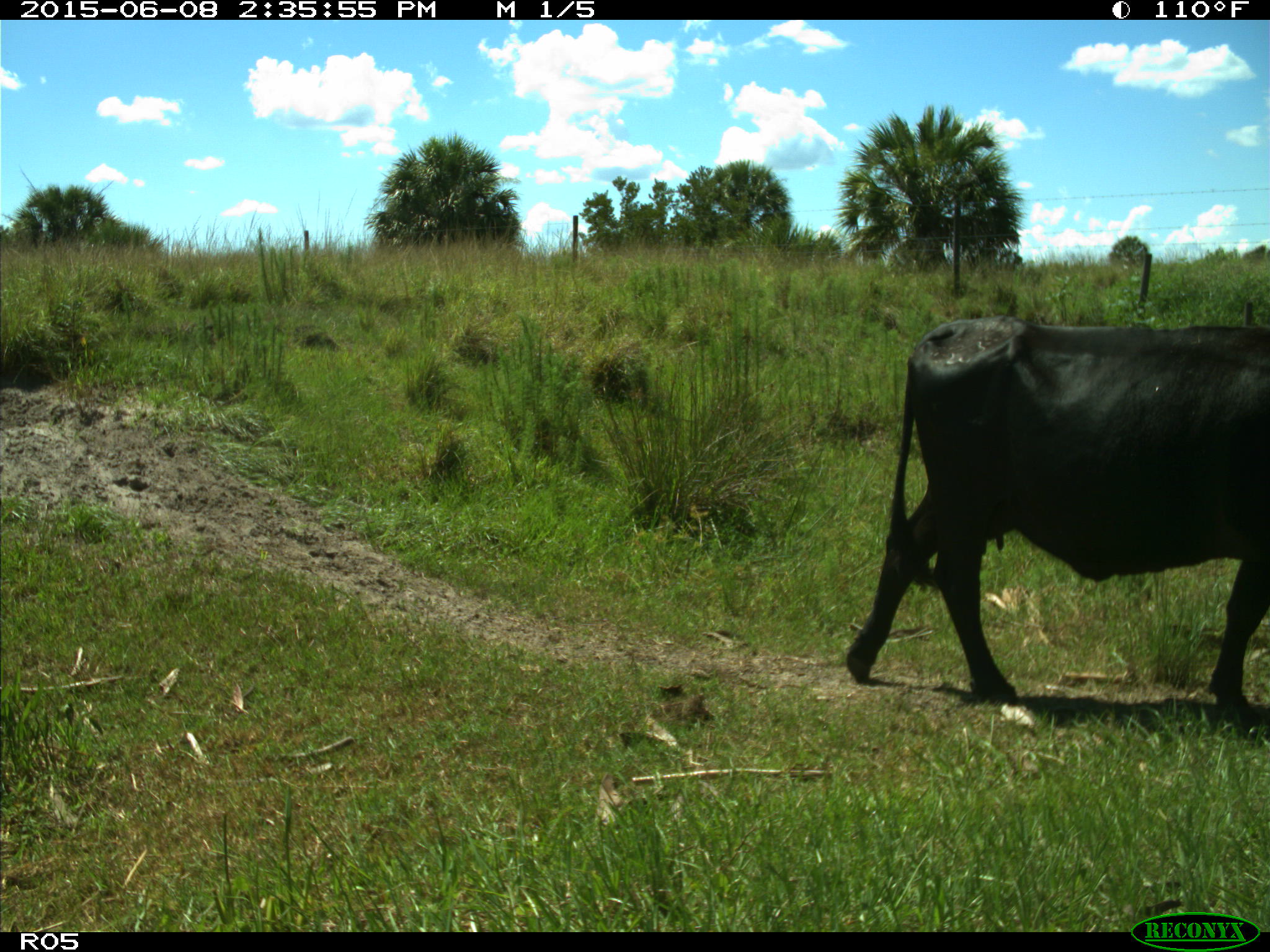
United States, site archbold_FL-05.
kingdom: Animalia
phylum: Chordata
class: Mammalia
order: Artiodactyla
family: Bovidae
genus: Bos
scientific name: Bos taurus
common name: domestic cow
Bos taurus (domestic cow).